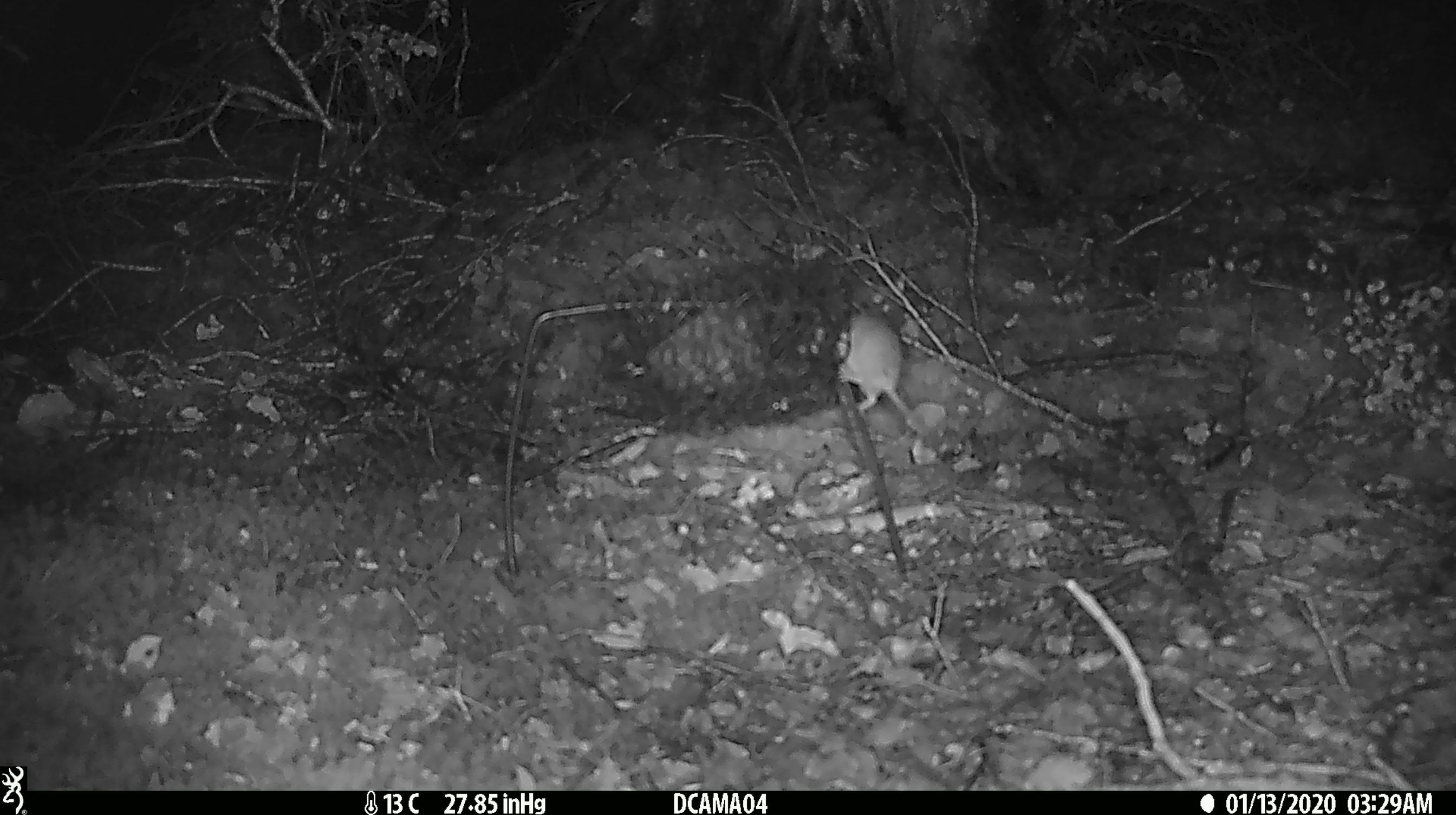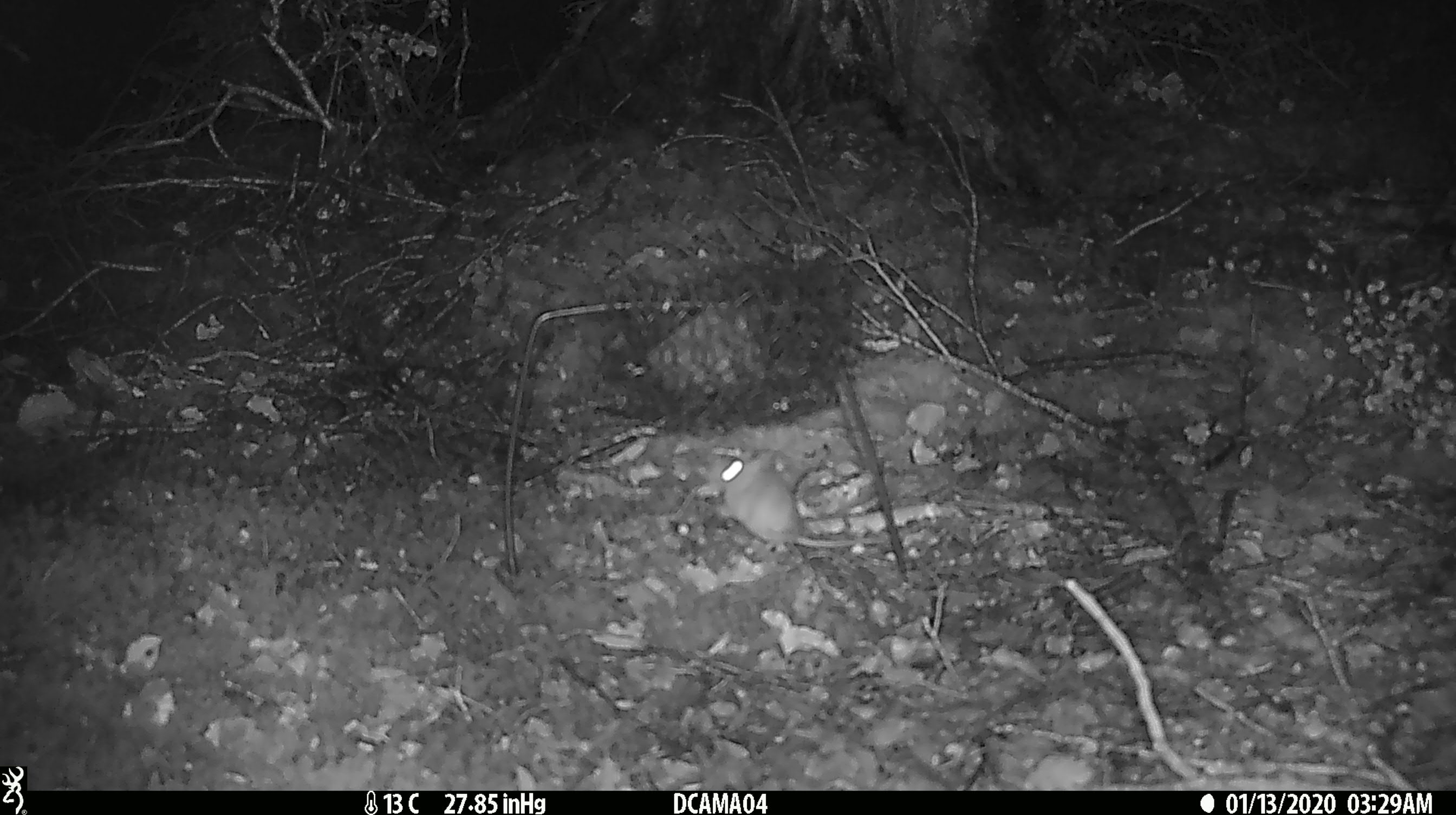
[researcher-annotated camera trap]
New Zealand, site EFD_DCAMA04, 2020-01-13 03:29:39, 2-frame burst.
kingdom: Animalia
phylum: Chordata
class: Mammalia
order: Rodentia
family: Muridae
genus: Mus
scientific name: Mus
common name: mouse